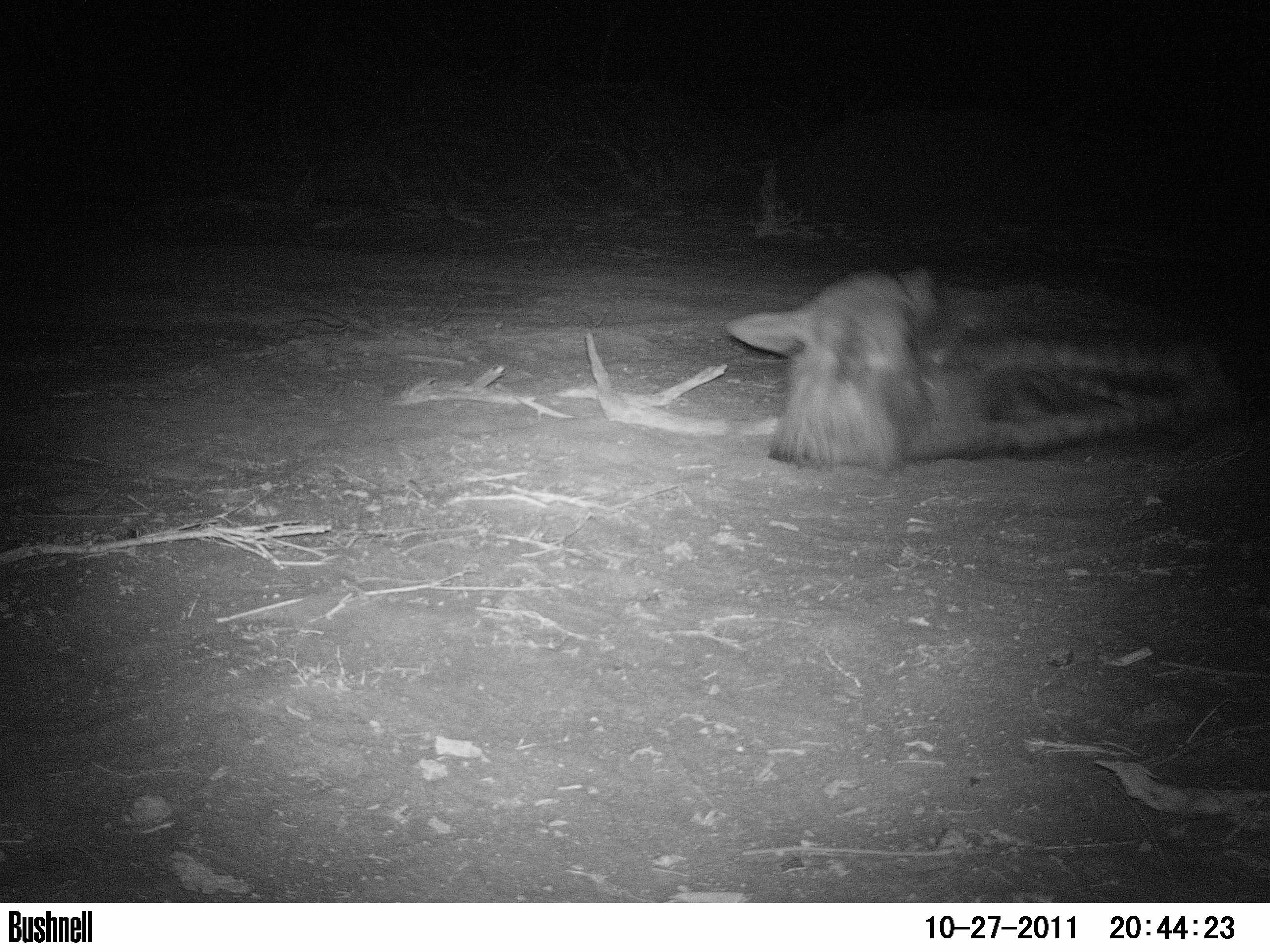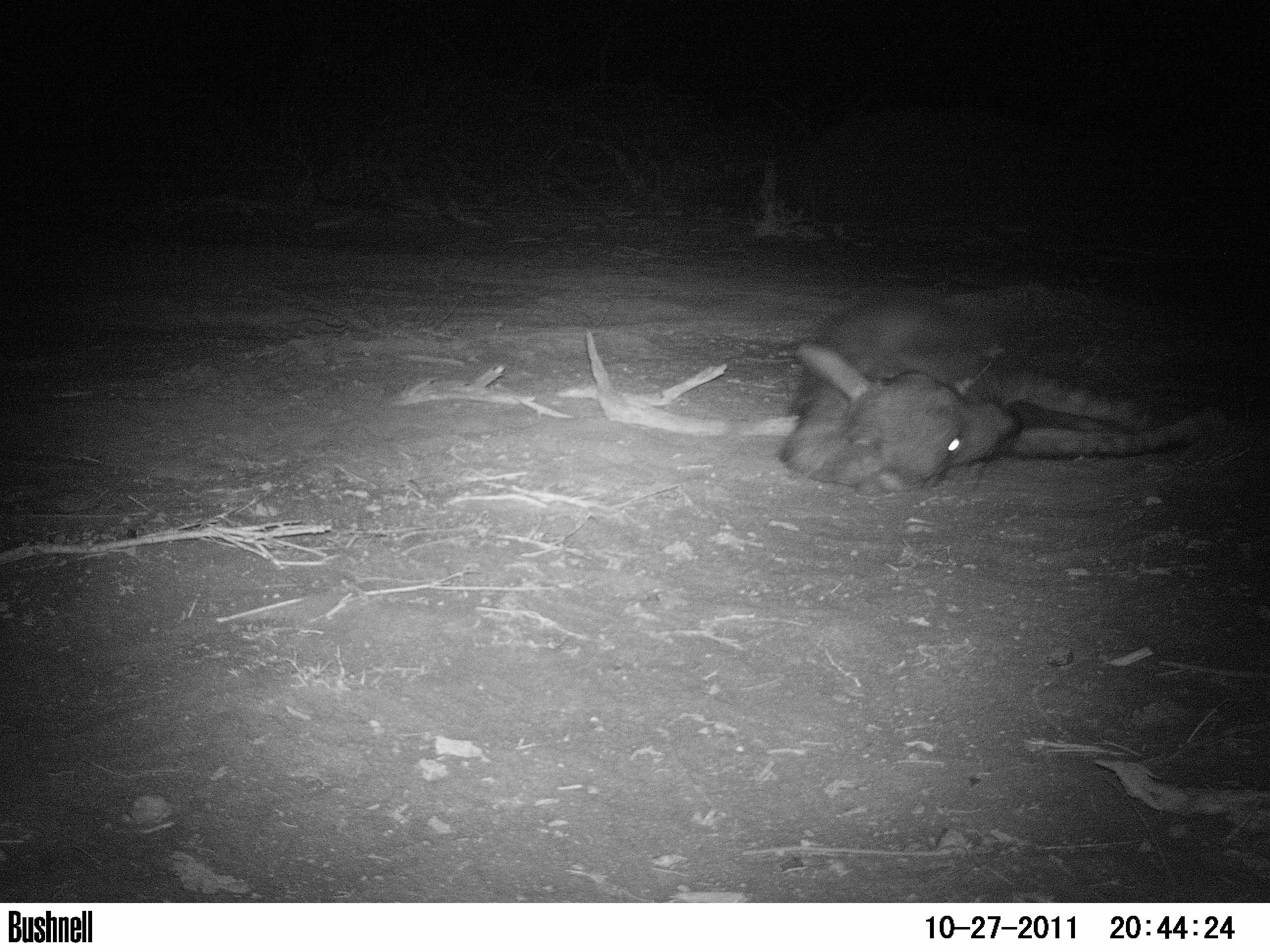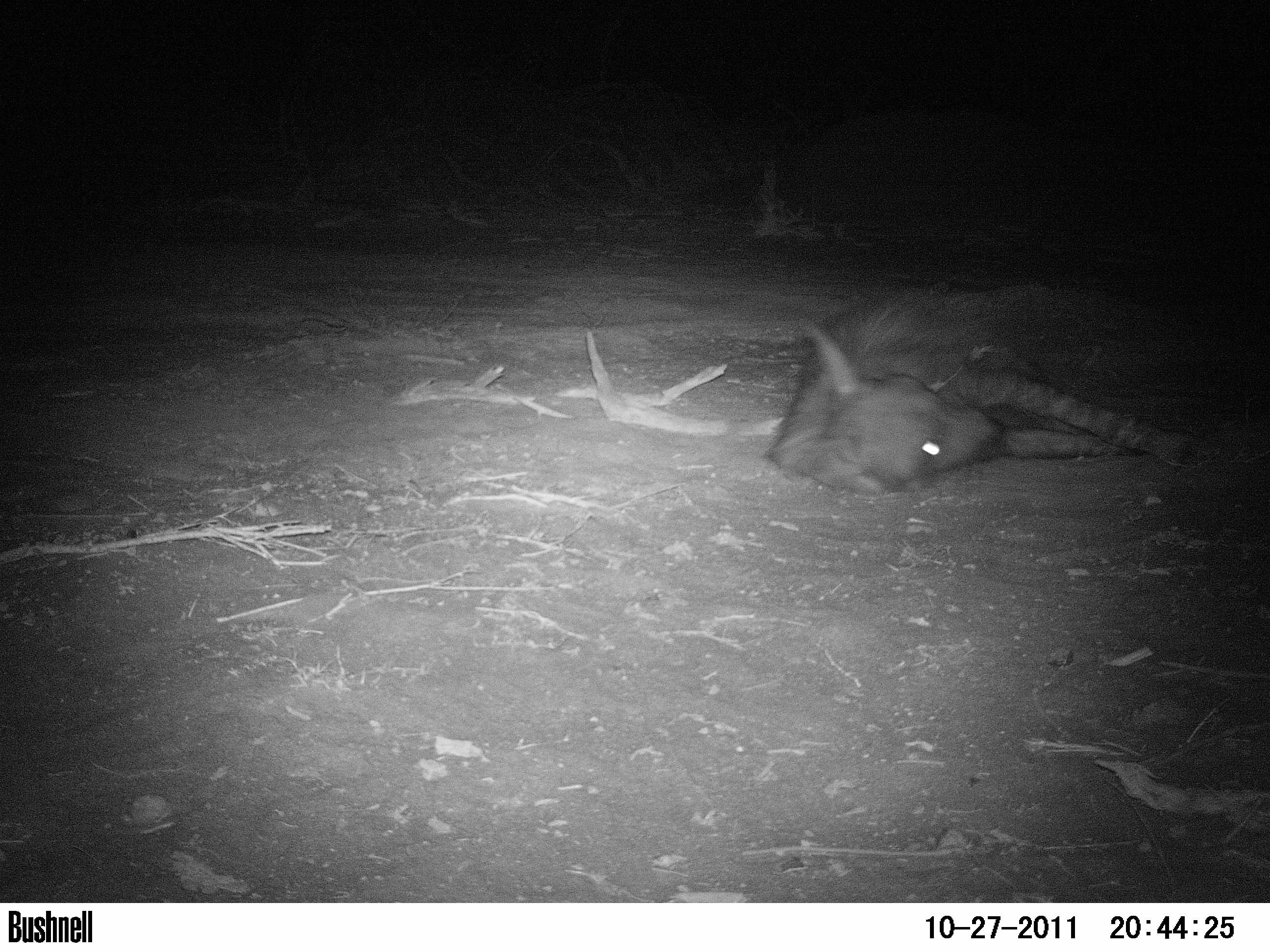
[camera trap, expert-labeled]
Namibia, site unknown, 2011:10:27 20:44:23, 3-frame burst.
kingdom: Animalia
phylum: Chordata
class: Mammalia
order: Carnivora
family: Hyaenidae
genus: Parahyaena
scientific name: Parahyaena brunnea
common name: brown hyena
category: hyaena brunnea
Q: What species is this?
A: Hyaena brunnea (brown hyena) (Parahyaena brunnea).